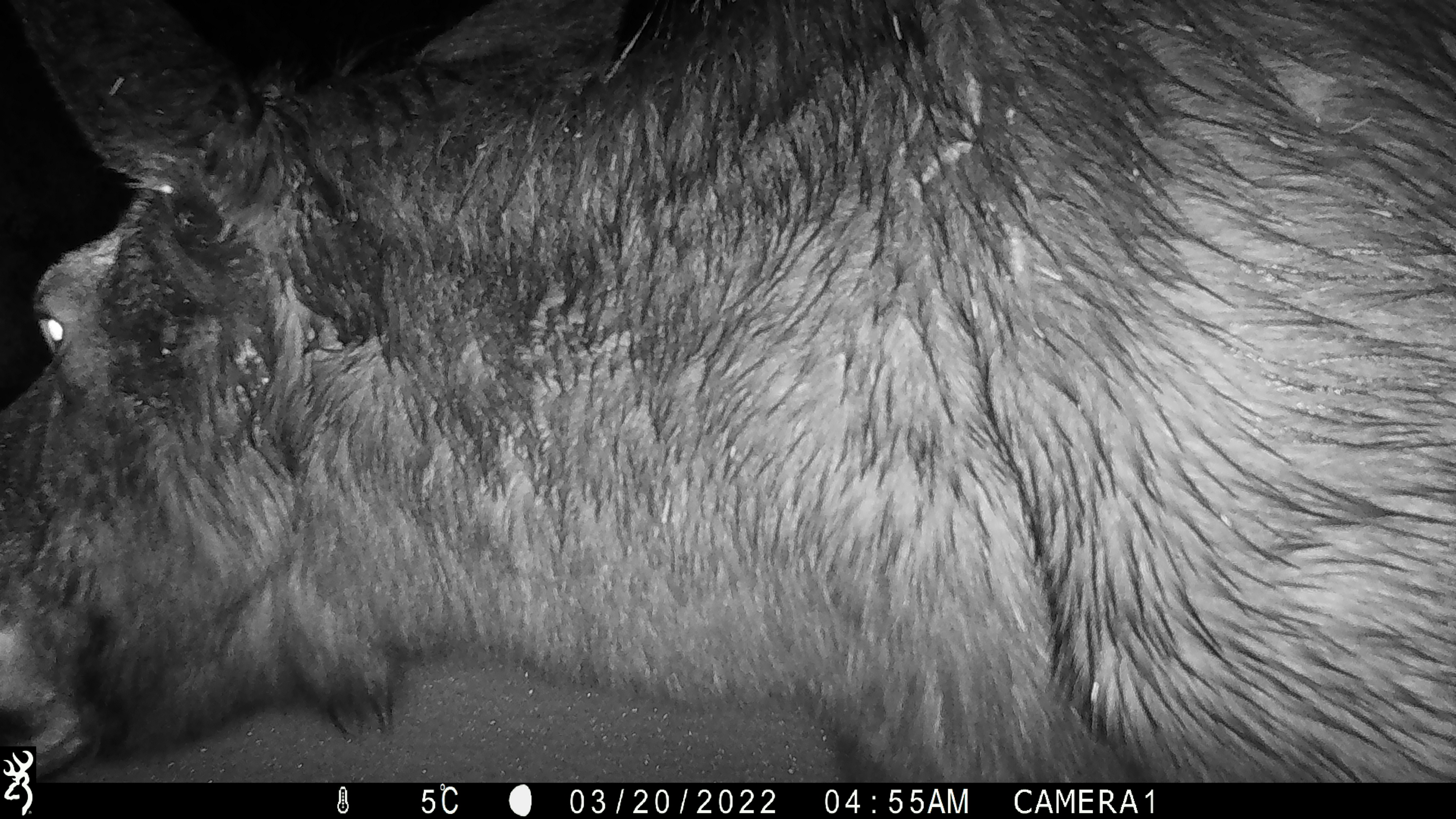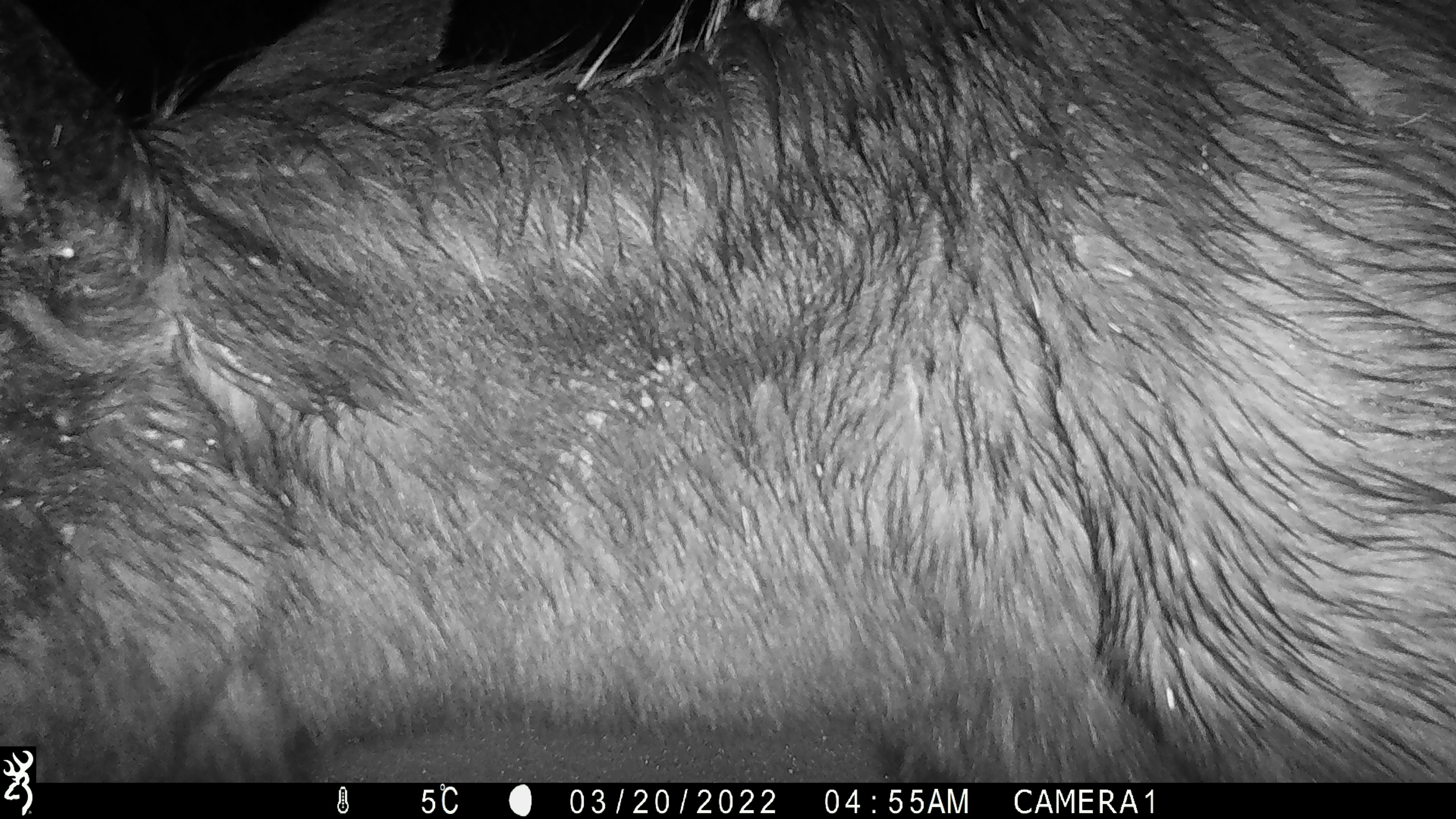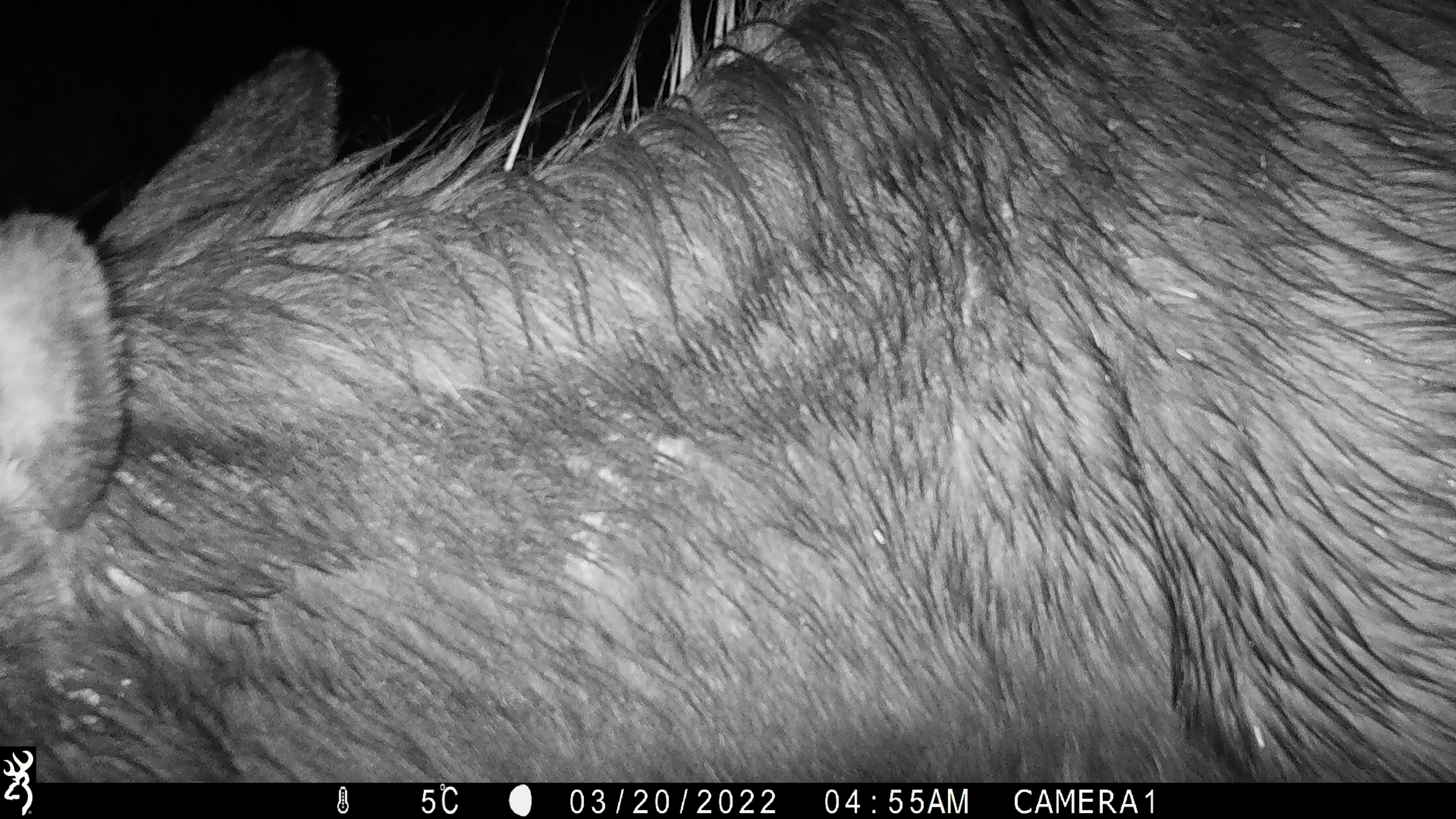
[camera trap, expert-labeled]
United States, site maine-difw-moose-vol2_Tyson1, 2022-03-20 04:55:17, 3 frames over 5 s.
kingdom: Animalia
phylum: Chordata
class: Mammalia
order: Artiodactyla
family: Cervidae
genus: Alces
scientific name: Alces alces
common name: moose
Moose (Alces alces).